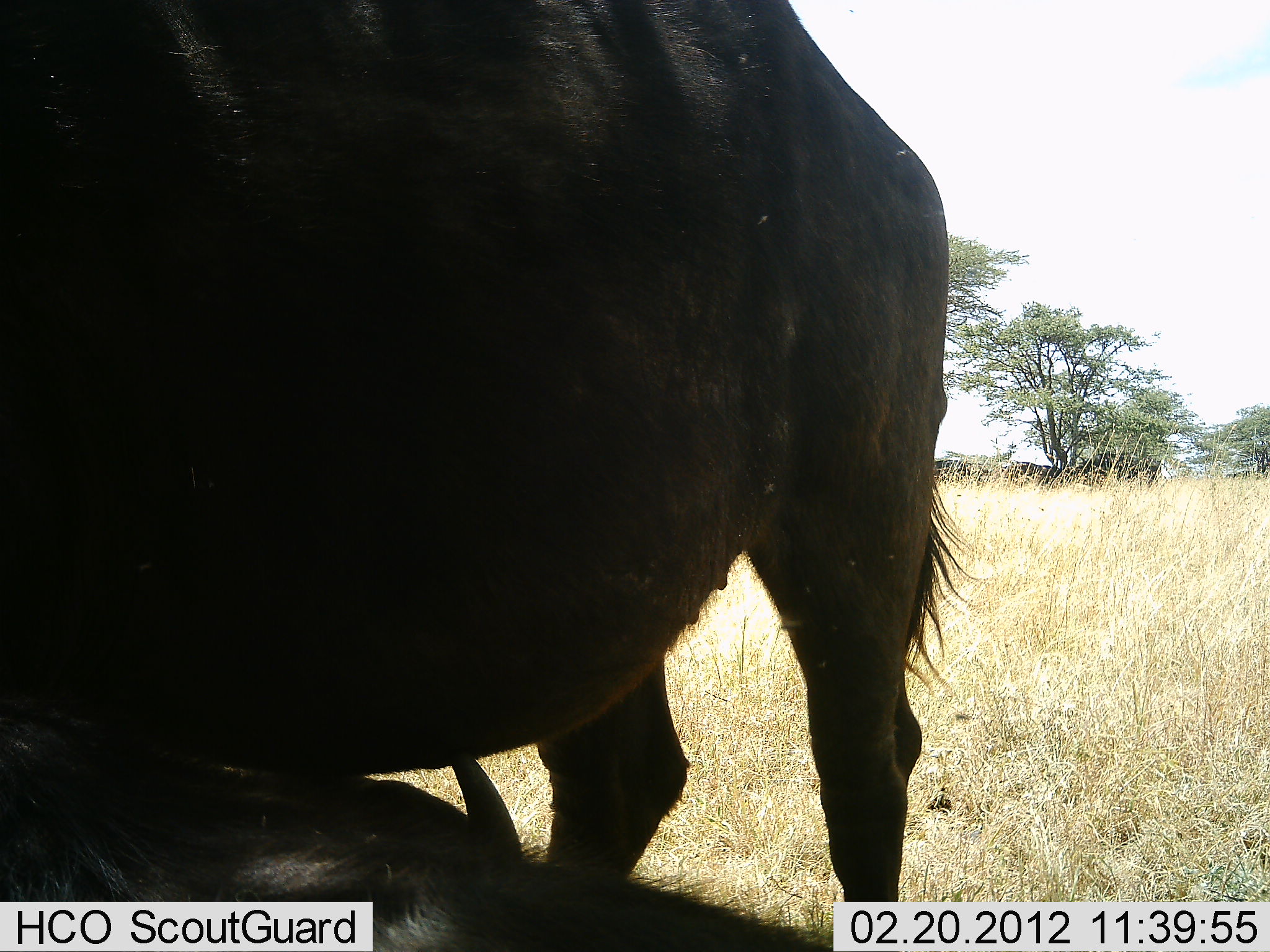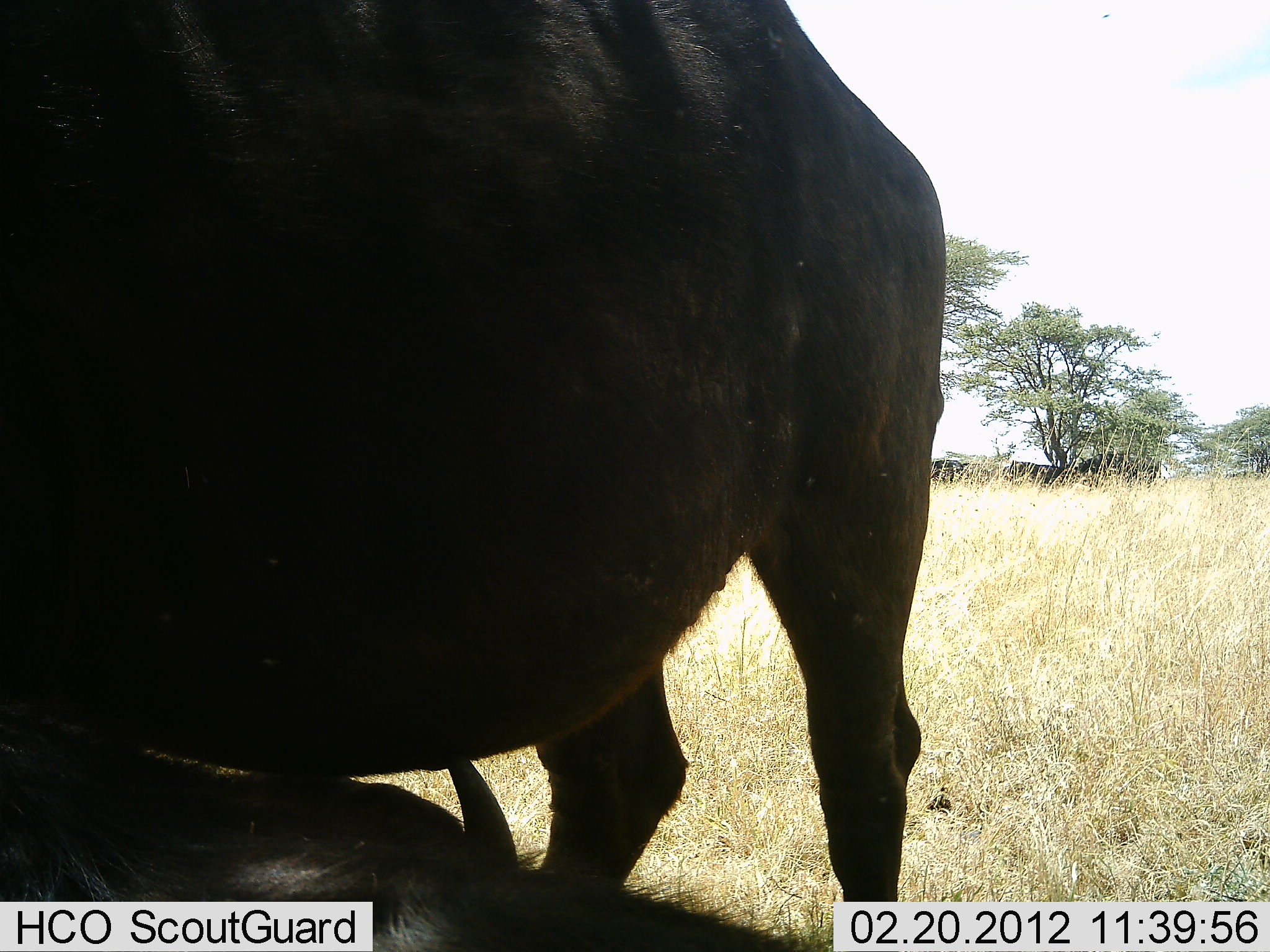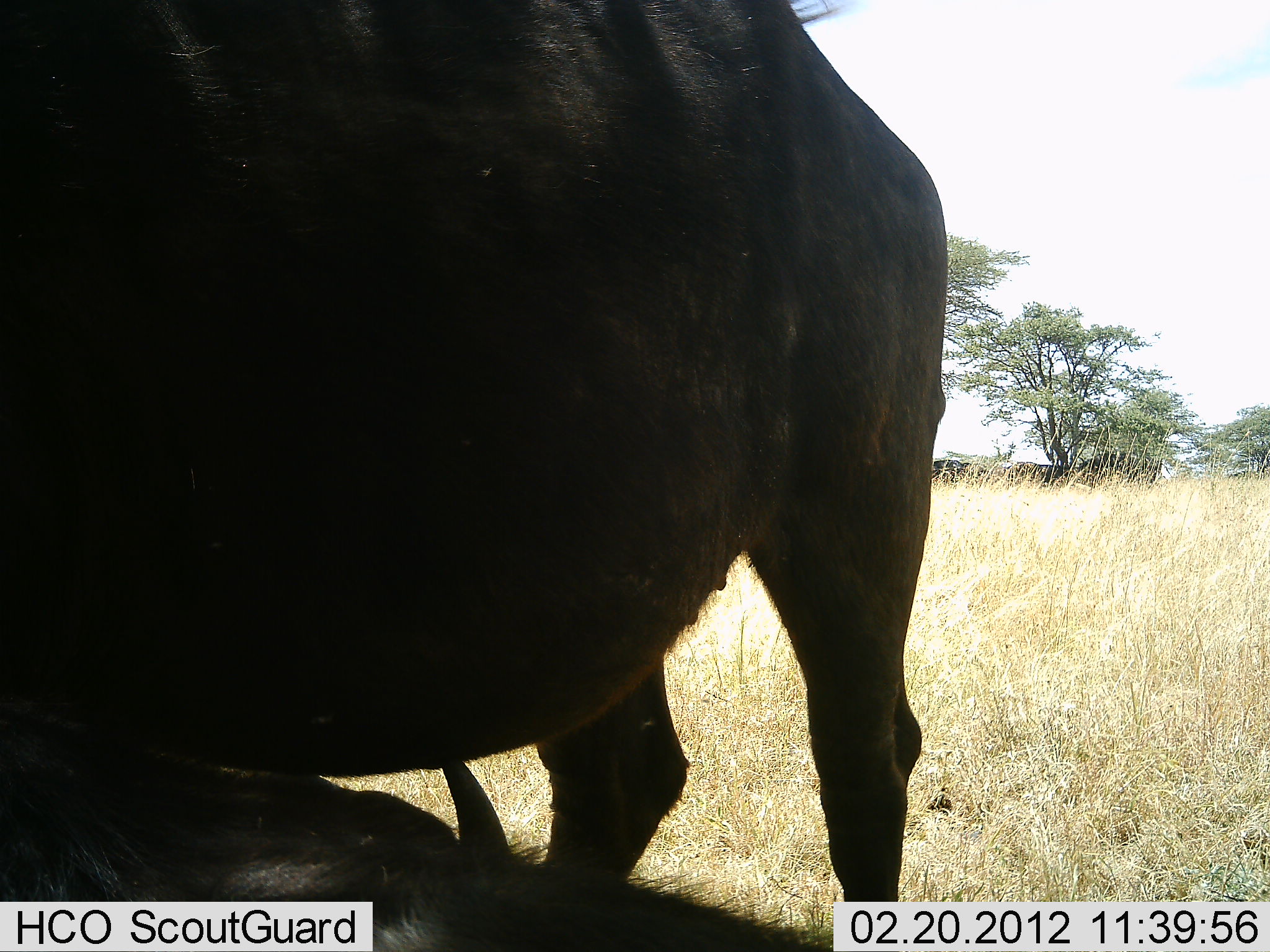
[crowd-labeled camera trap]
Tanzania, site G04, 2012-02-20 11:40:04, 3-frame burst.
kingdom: Animalia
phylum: Chordata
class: Mammalia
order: Artiodactyla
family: Bovidae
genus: Connochaetes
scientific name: Connochaetes taurinus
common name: blue wildebeest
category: wildebeest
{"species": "wildebeest (blue wildebeest) (Connochaetes taurinus)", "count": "2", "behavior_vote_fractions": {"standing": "100%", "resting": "55%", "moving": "0%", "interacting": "0%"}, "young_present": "9%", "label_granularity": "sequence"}